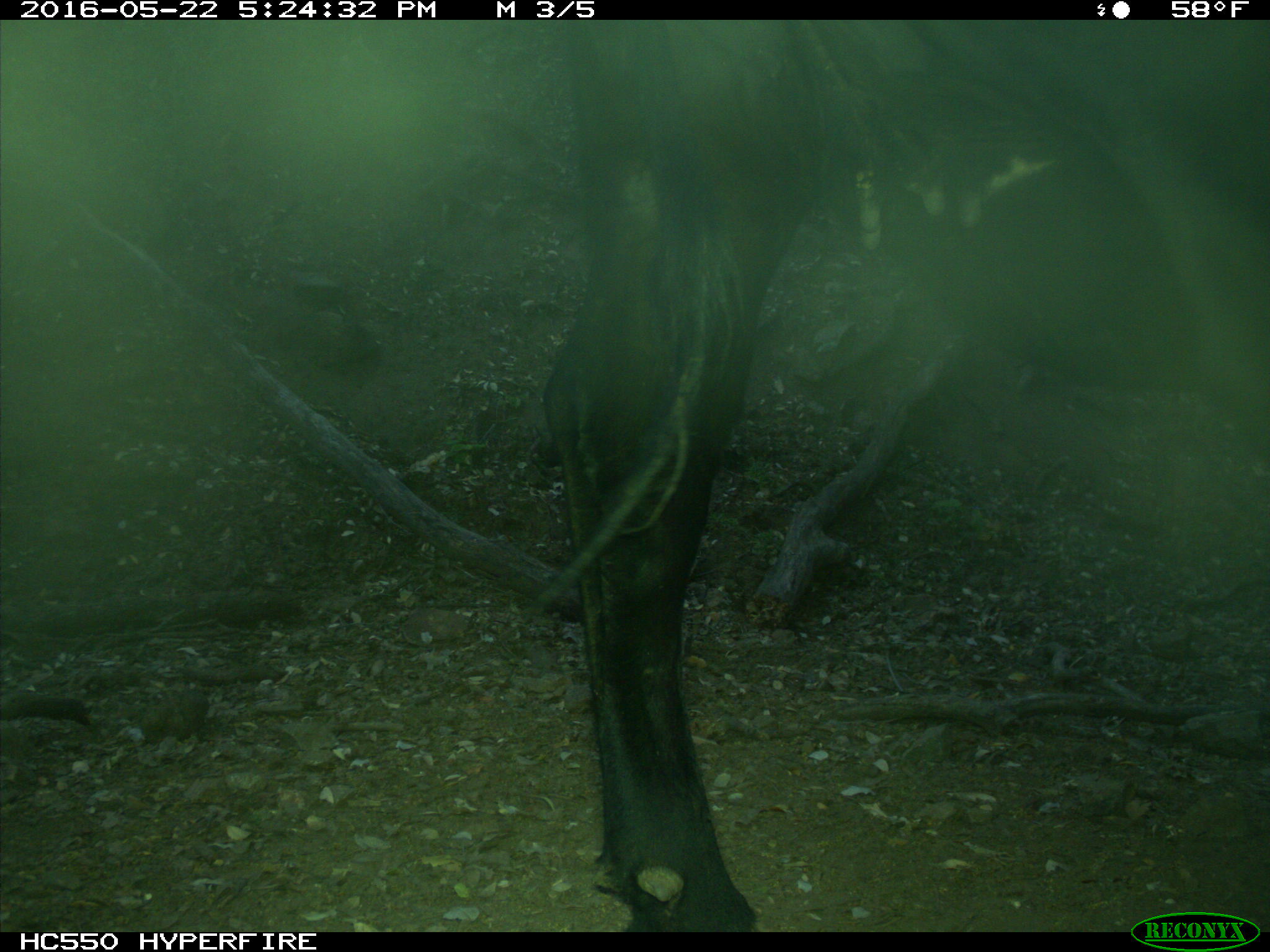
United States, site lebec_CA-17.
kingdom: Animalia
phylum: Chordata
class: Mammalia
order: Artiodactyla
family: Bovidae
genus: Bos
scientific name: Bos taurus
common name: domestic cow